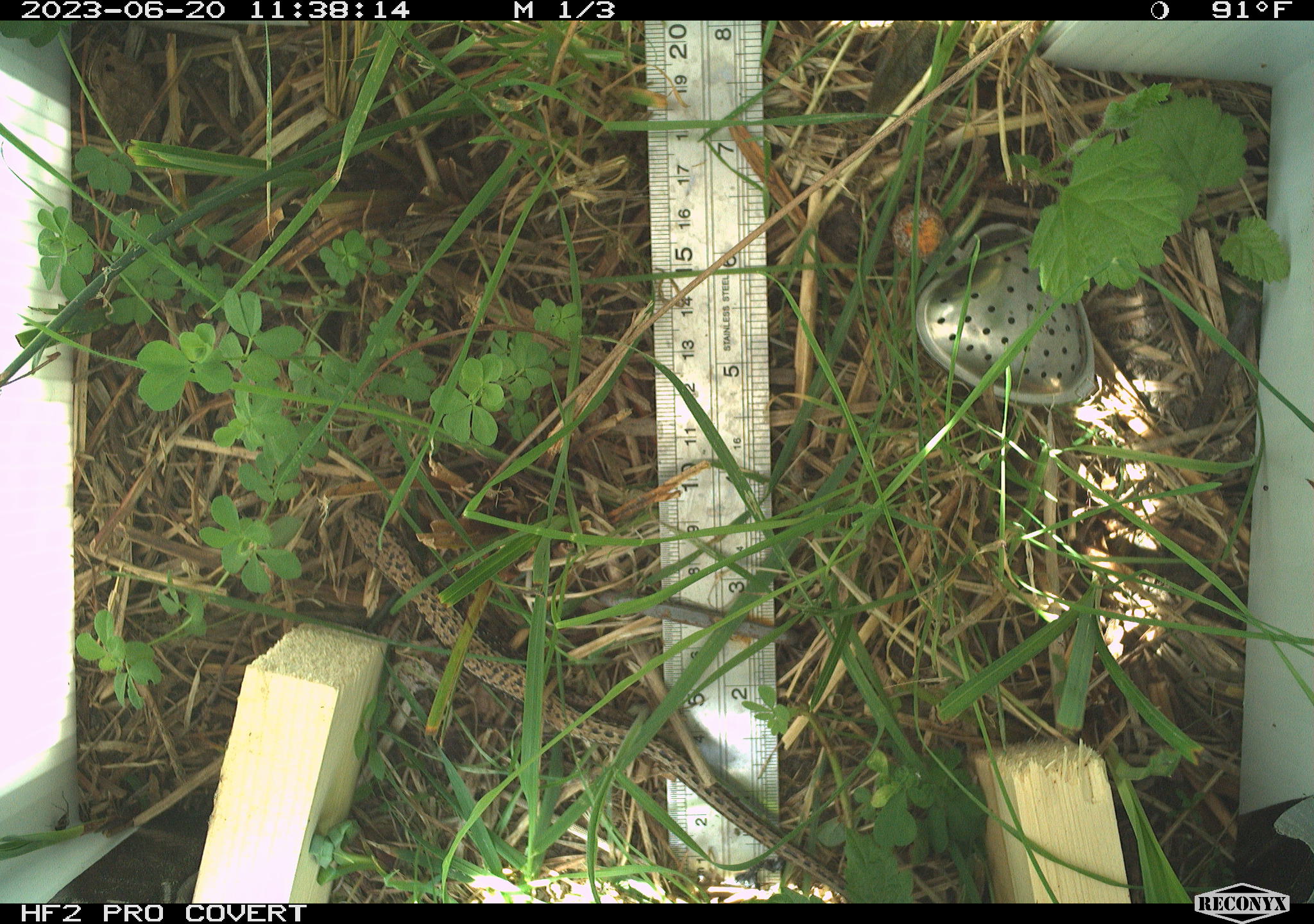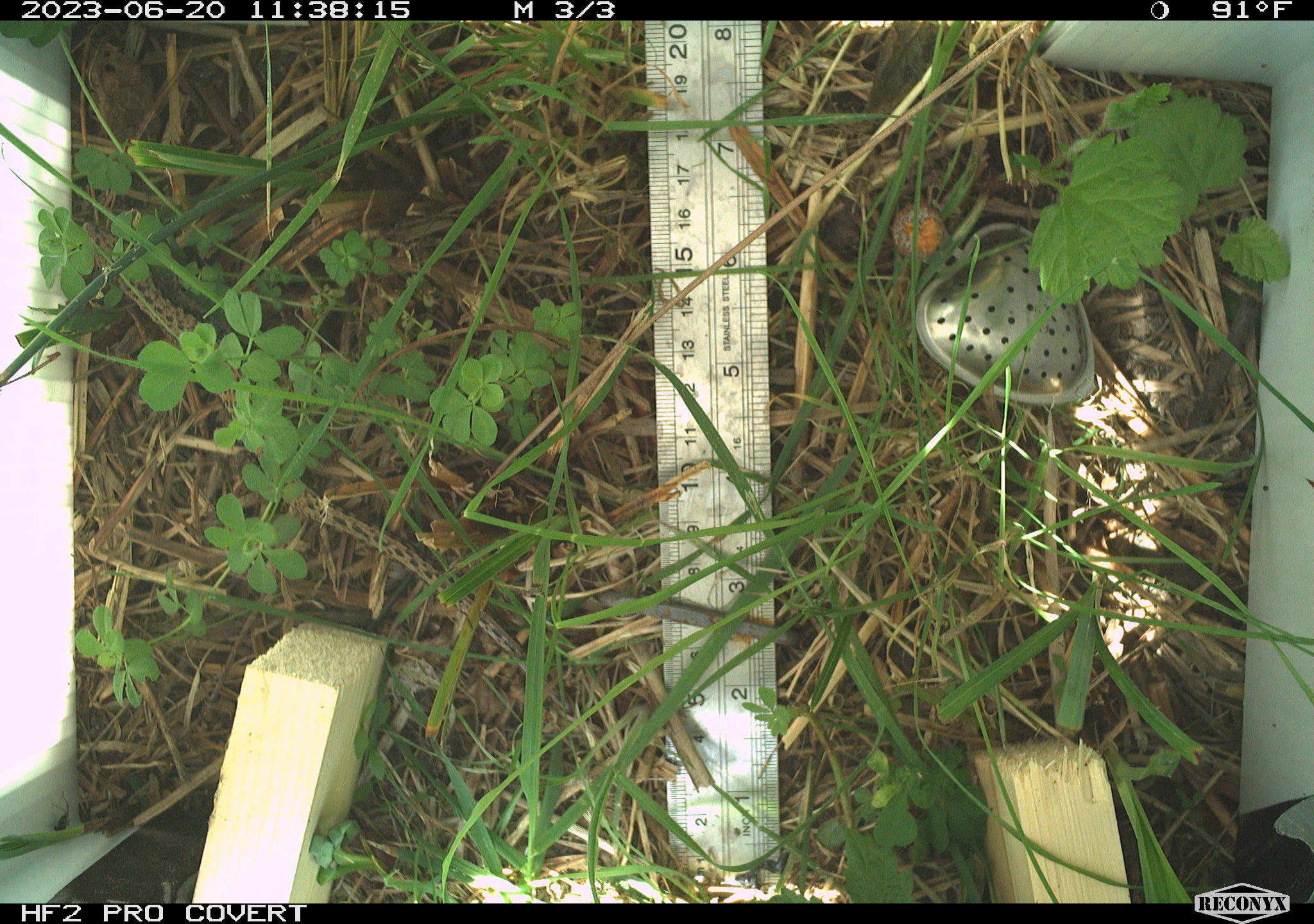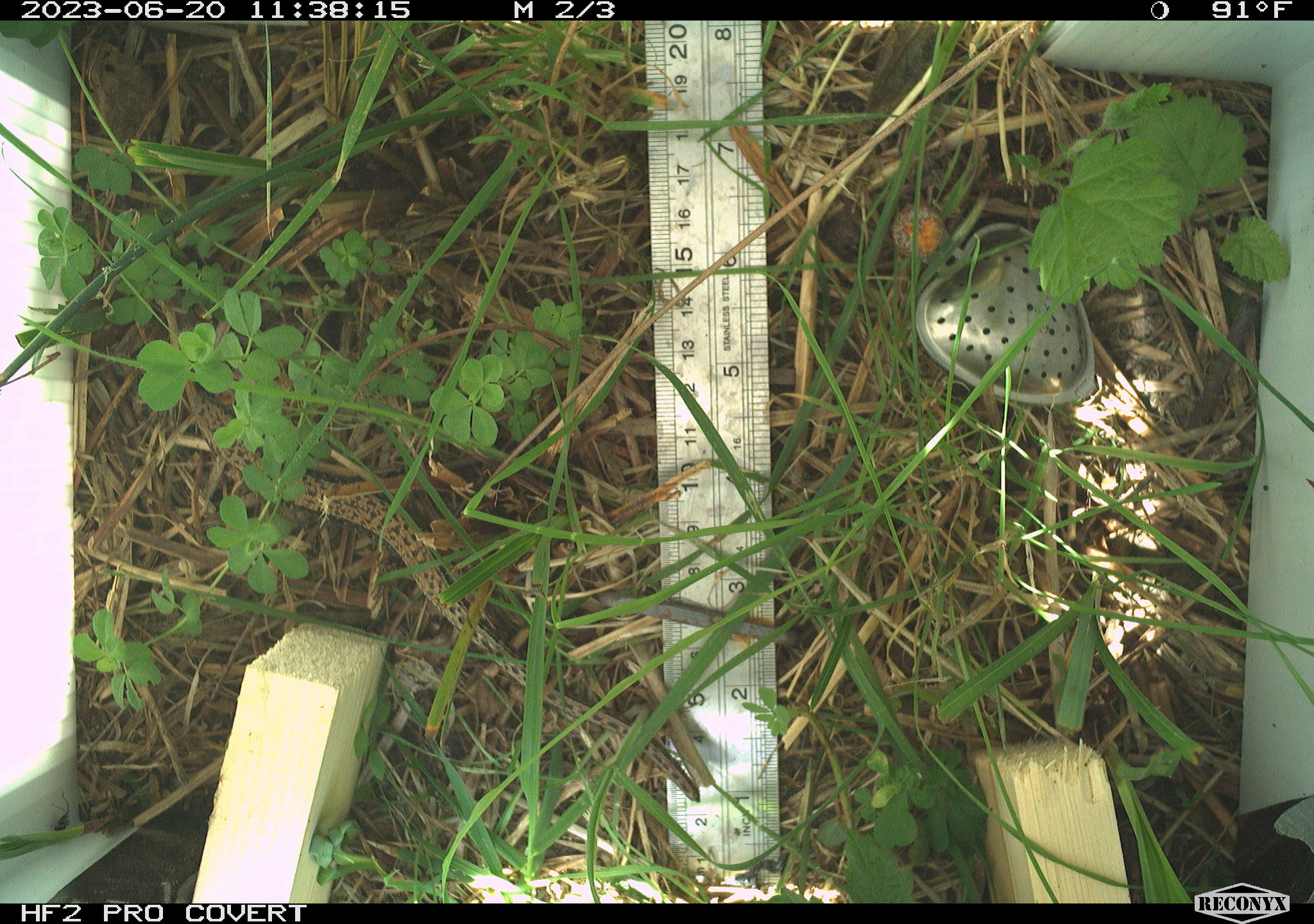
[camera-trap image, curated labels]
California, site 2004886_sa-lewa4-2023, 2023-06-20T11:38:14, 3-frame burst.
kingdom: Animalia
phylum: Chordata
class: Reptilia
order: Squamata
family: Anguidae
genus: Elgaria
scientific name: Elgaria coerulea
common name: northern alligator lizard